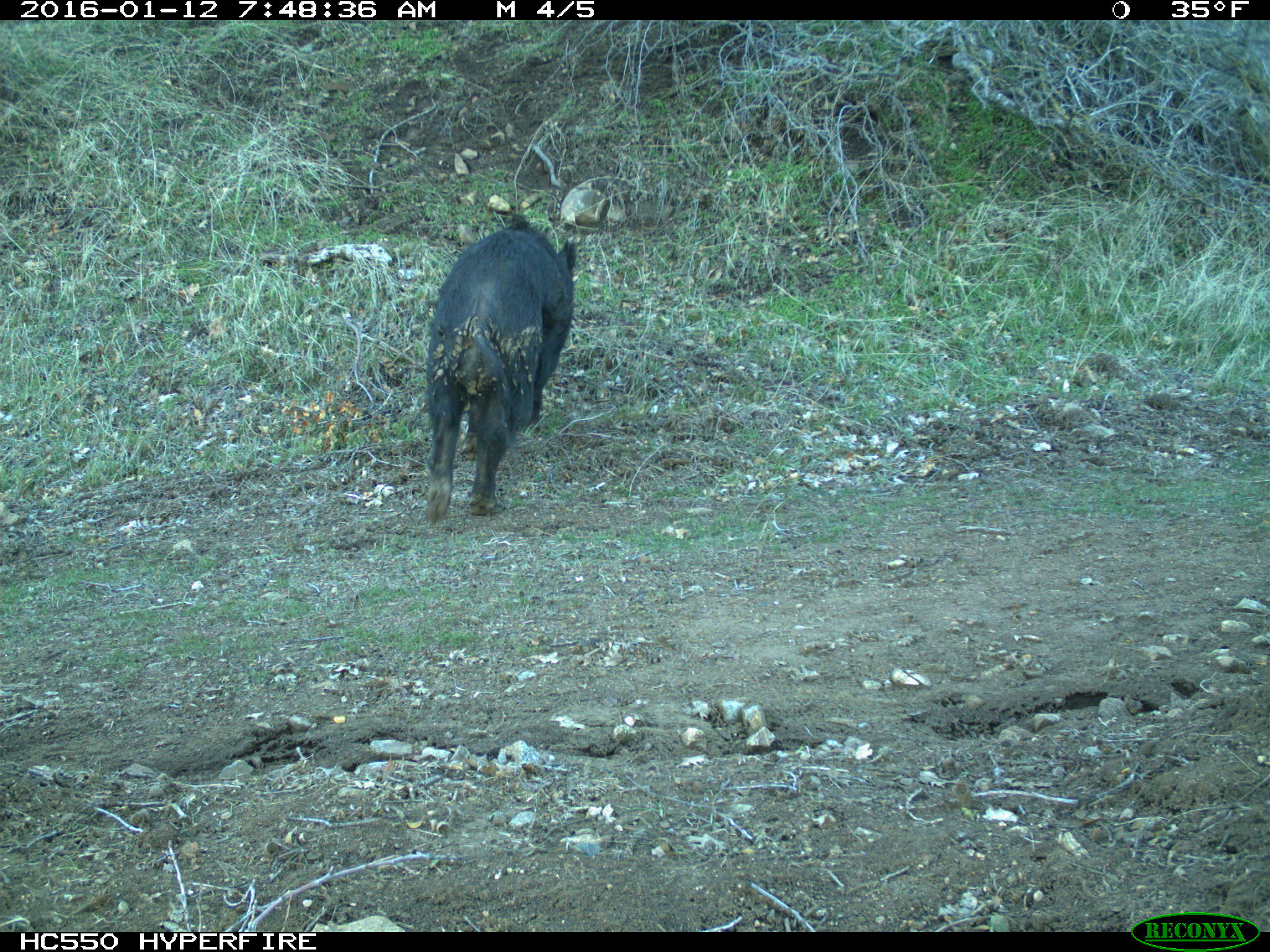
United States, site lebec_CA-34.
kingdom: Animalia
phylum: Chordata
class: Mammalia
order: Artiodactyla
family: Suidae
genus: Sus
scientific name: Sus scrofa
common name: wild boar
Sus scrofa (wild boar).